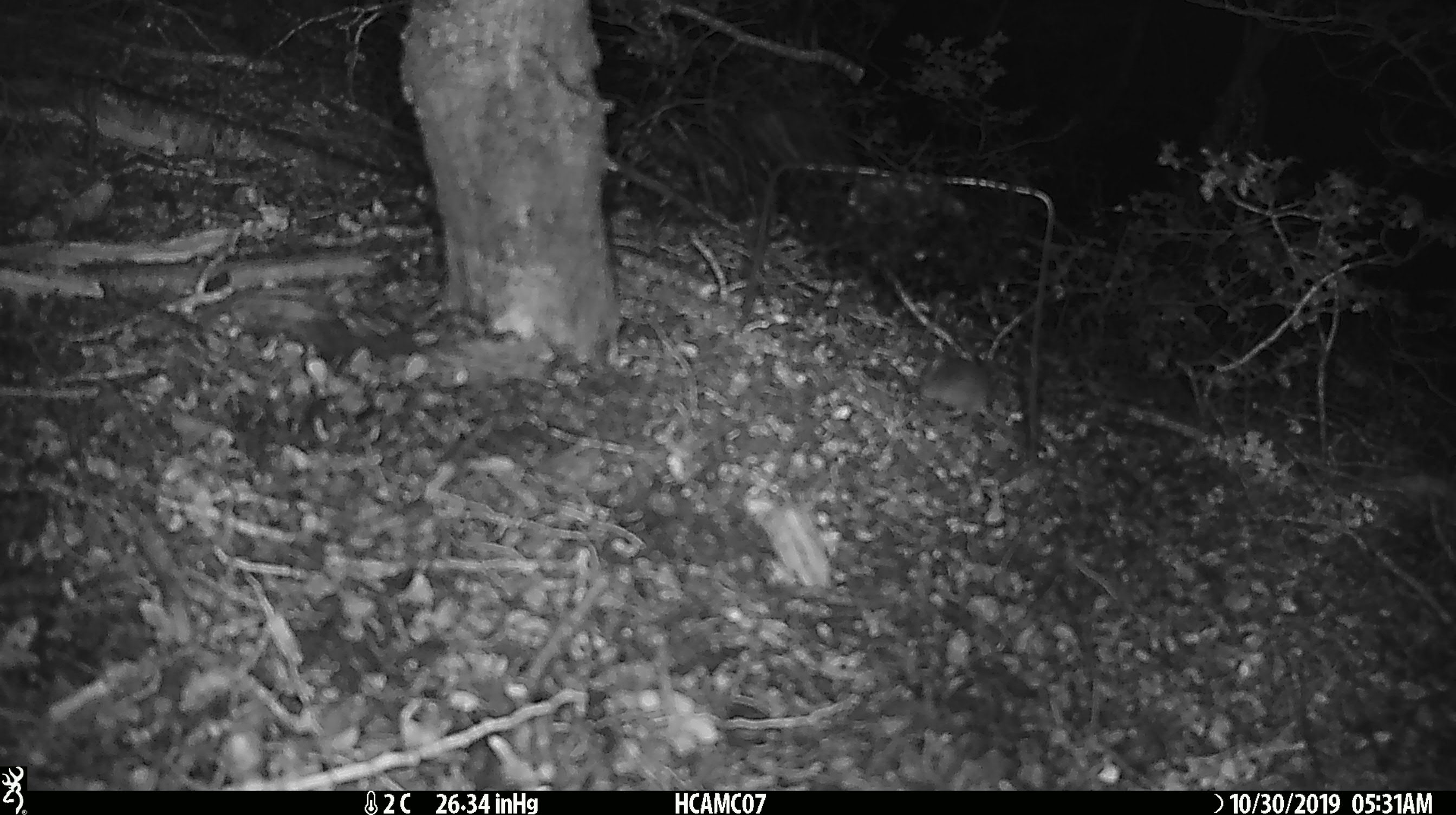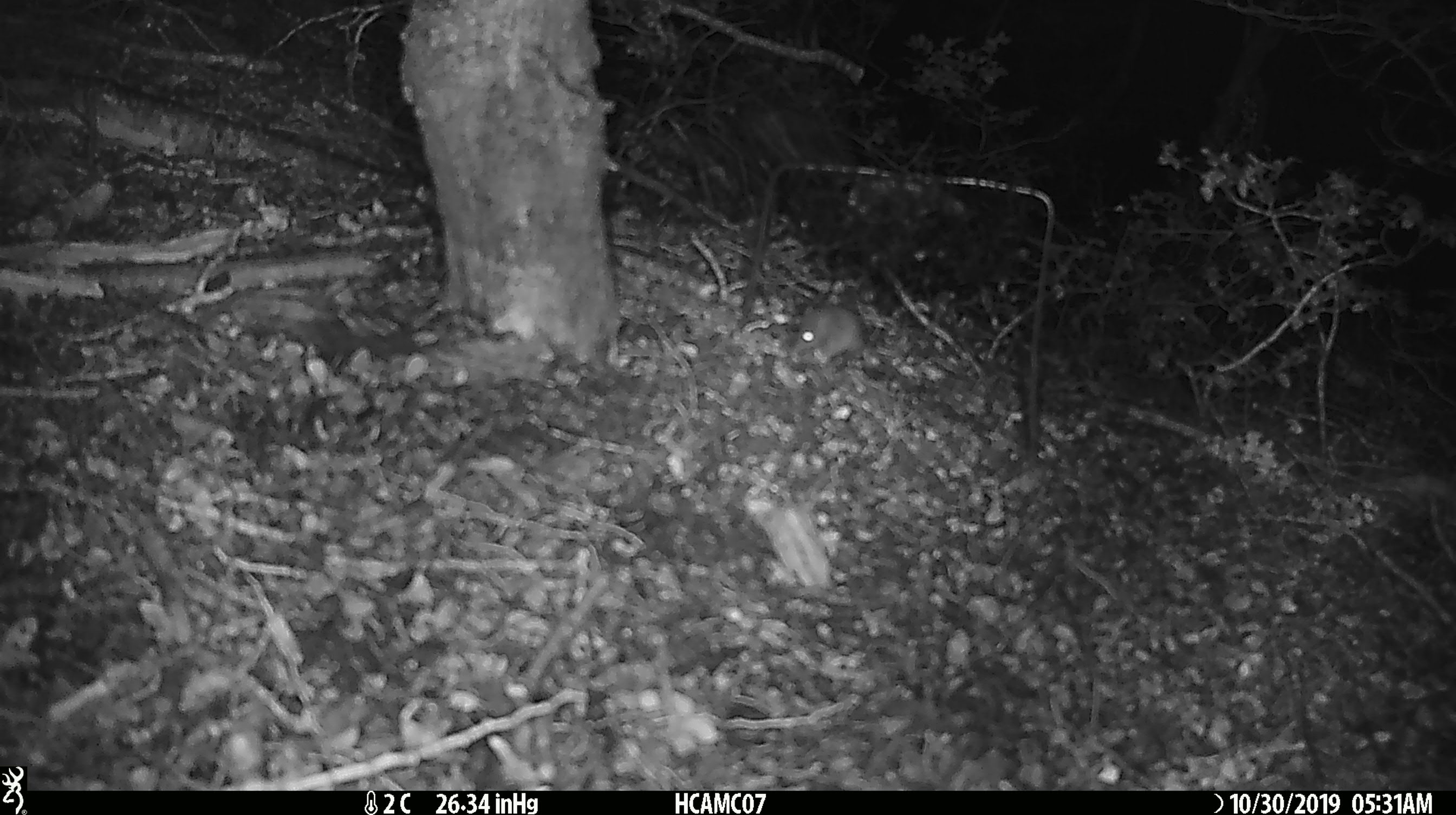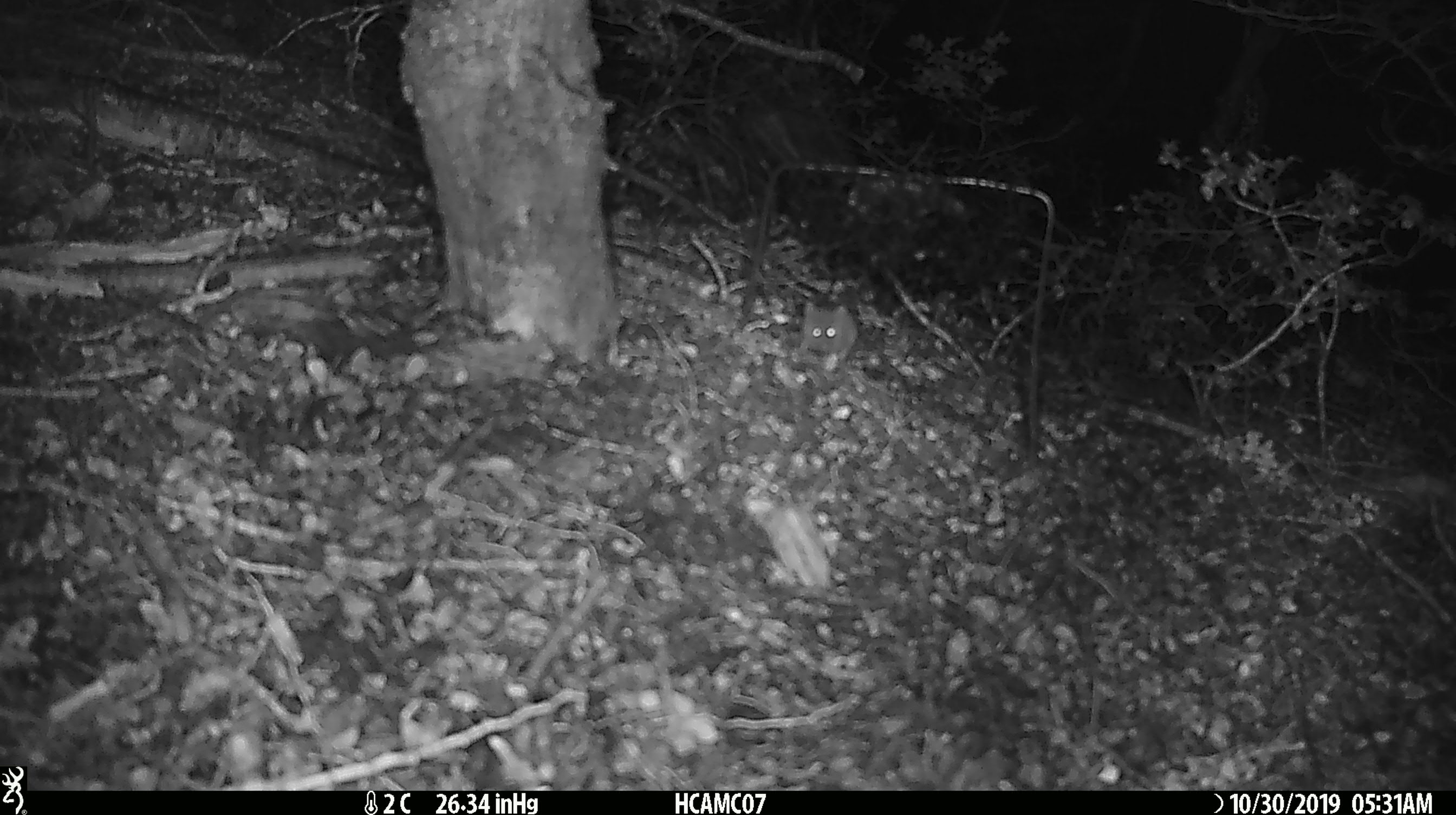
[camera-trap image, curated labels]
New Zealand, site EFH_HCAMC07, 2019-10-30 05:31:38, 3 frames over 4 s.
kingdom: Animalia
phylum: Chordata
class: Mammalia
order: Rodentia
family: Muridae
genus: Mus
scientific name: Mus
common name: mouse